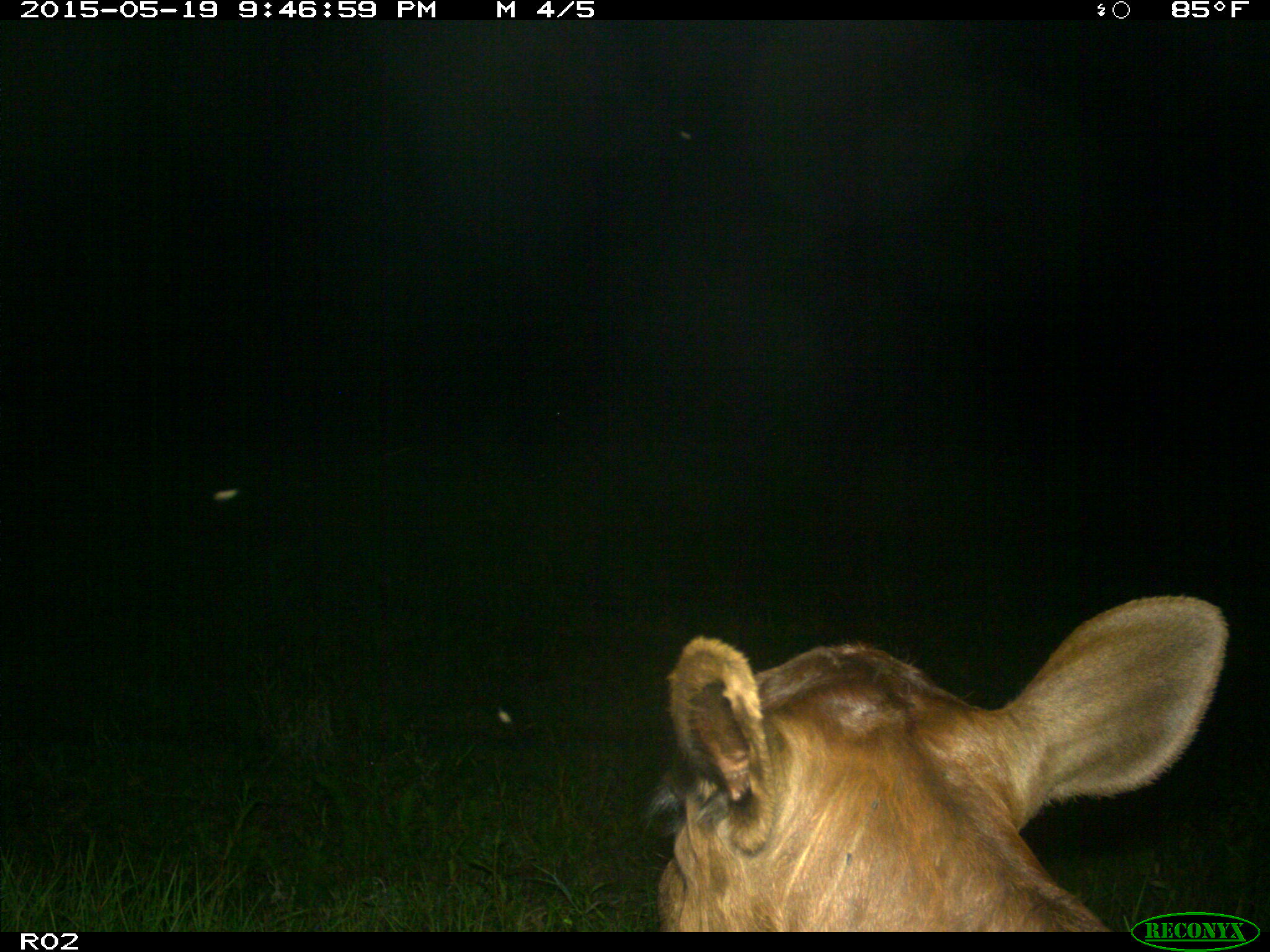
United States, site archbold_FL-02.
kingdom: Animalia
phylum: Chordata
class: Mammalia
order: Artiodactyla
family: Bovidae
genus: Bos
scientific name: Bos taurus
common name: domestic cow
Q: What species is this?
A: Bos taurus (domestic cow).